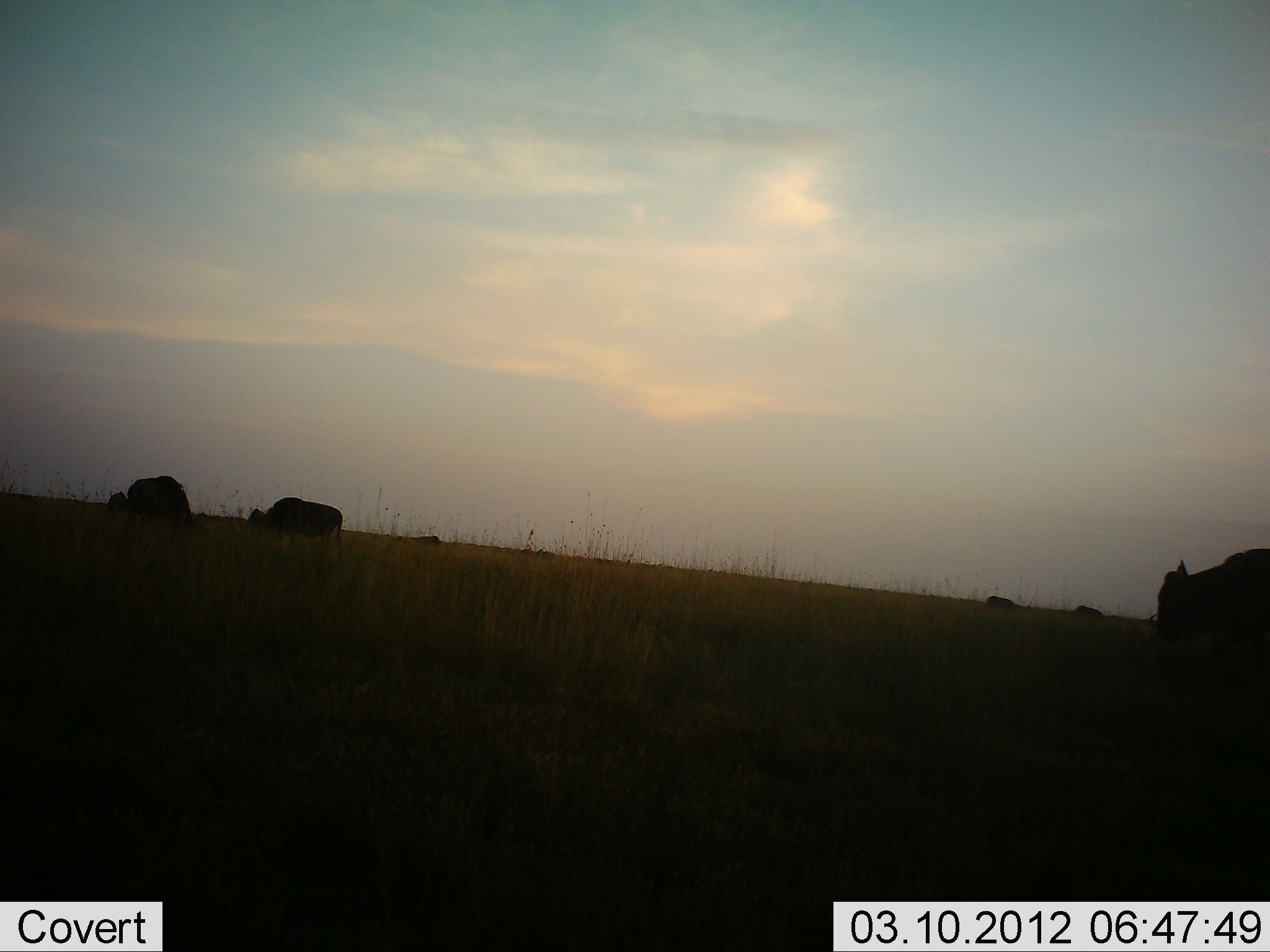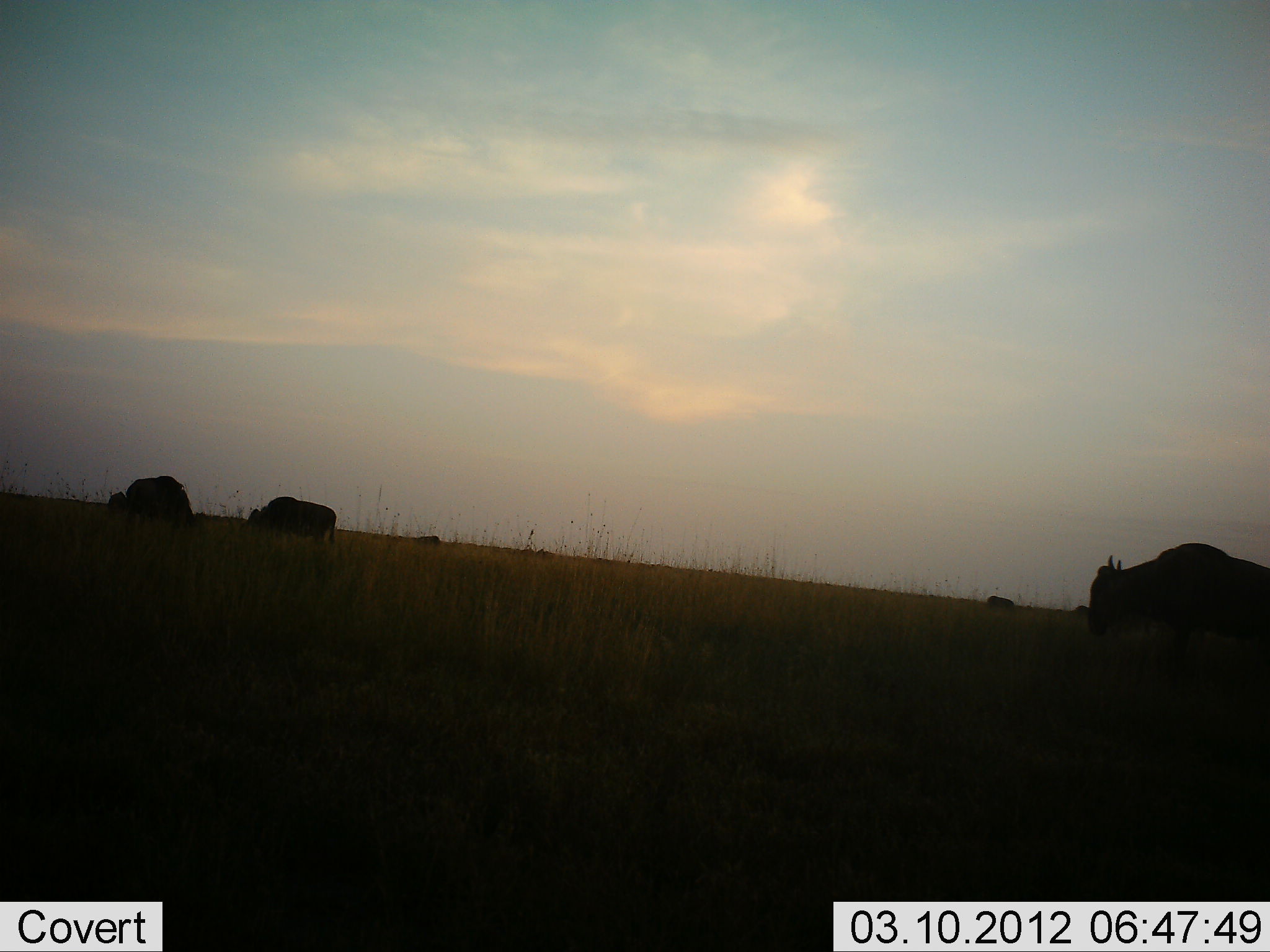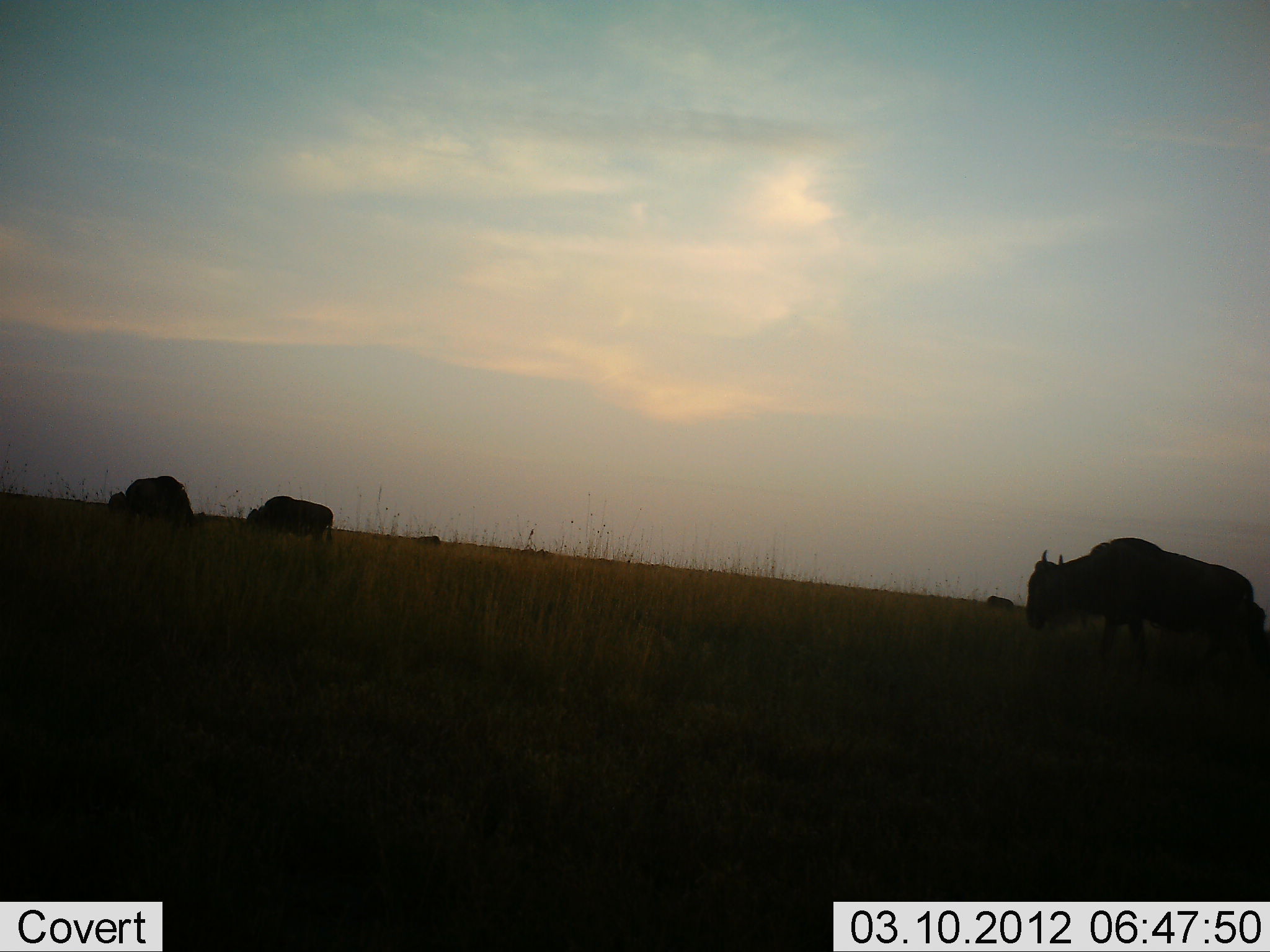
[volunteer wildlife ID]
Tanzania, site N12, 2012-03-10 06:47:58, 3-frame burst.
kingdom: Animalia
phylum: Chordata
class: Mammalia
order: Artiodactyla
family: Bovidae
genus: Connochaetes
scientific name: Connochaetes taurinus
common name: blue wildebeest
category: wildebeest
Wildebeest (blue wildebeest) (Connochaetes taurinus), count 6. Behavior (volunteer vote fractions): standing 42%, resting 0%, moving 75%, interacting 0%. Young present (vote fraction): 0%. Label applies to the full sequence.